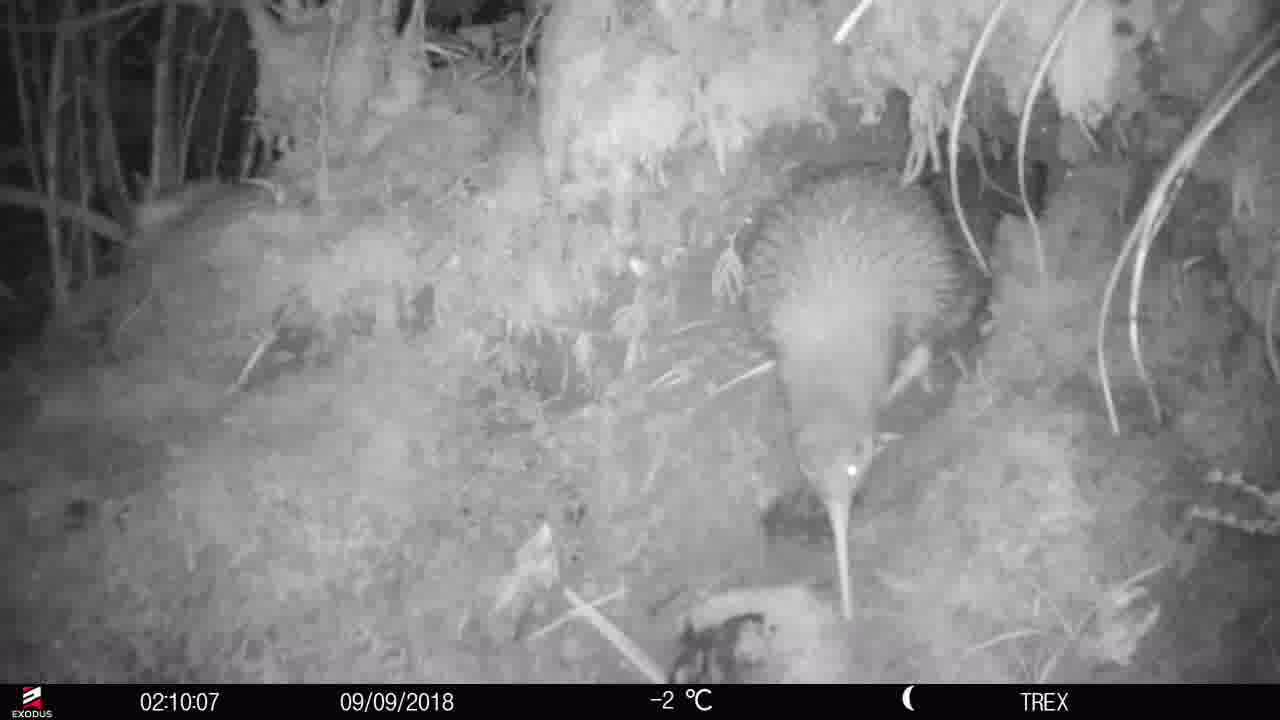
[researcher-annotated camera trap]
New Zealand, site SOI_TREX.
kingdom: Animalia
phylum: Chordata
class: Aves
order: Apterygiformes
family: Apterygidae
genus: Apteryx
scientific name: Apteryx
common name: kiwi